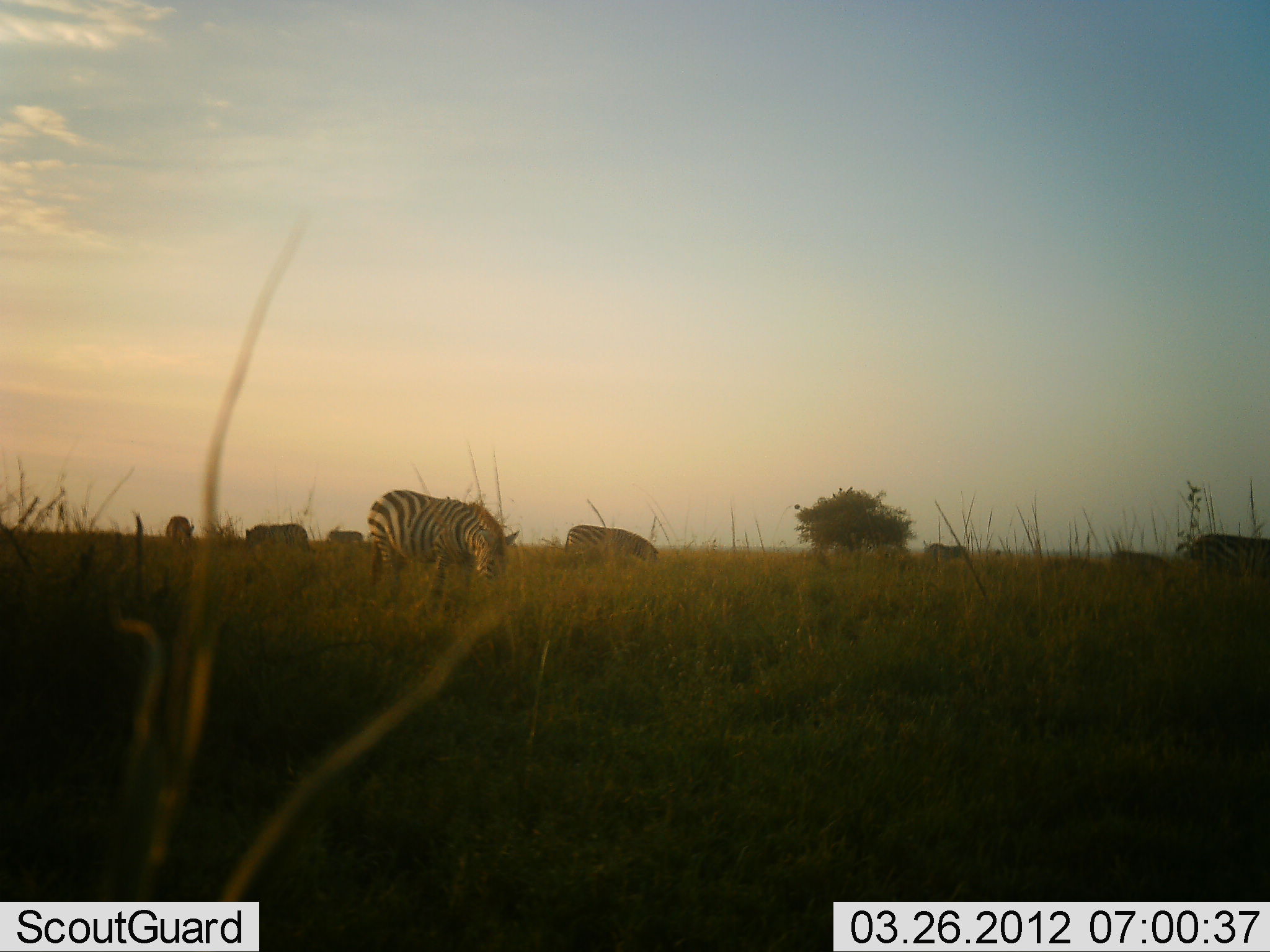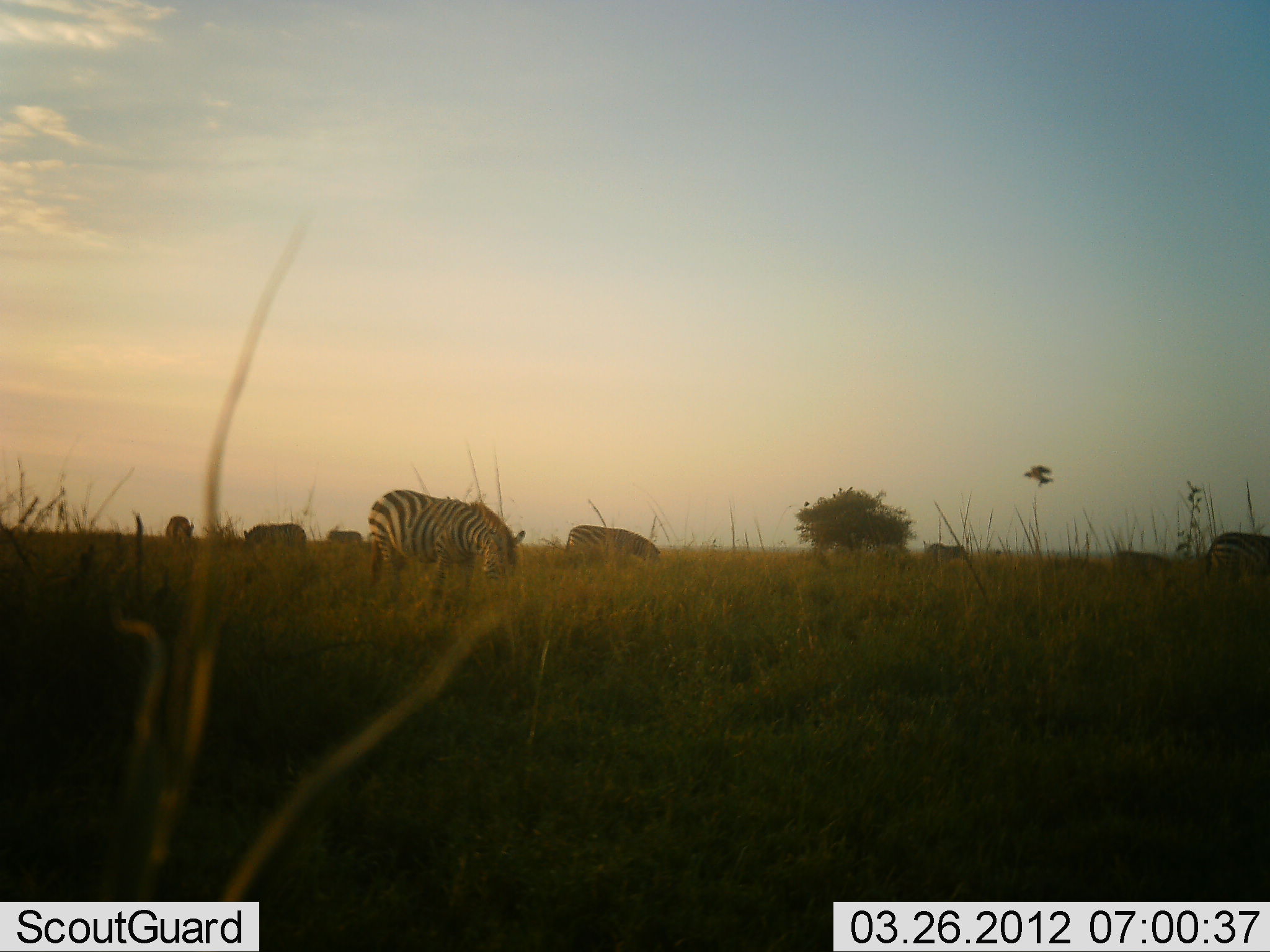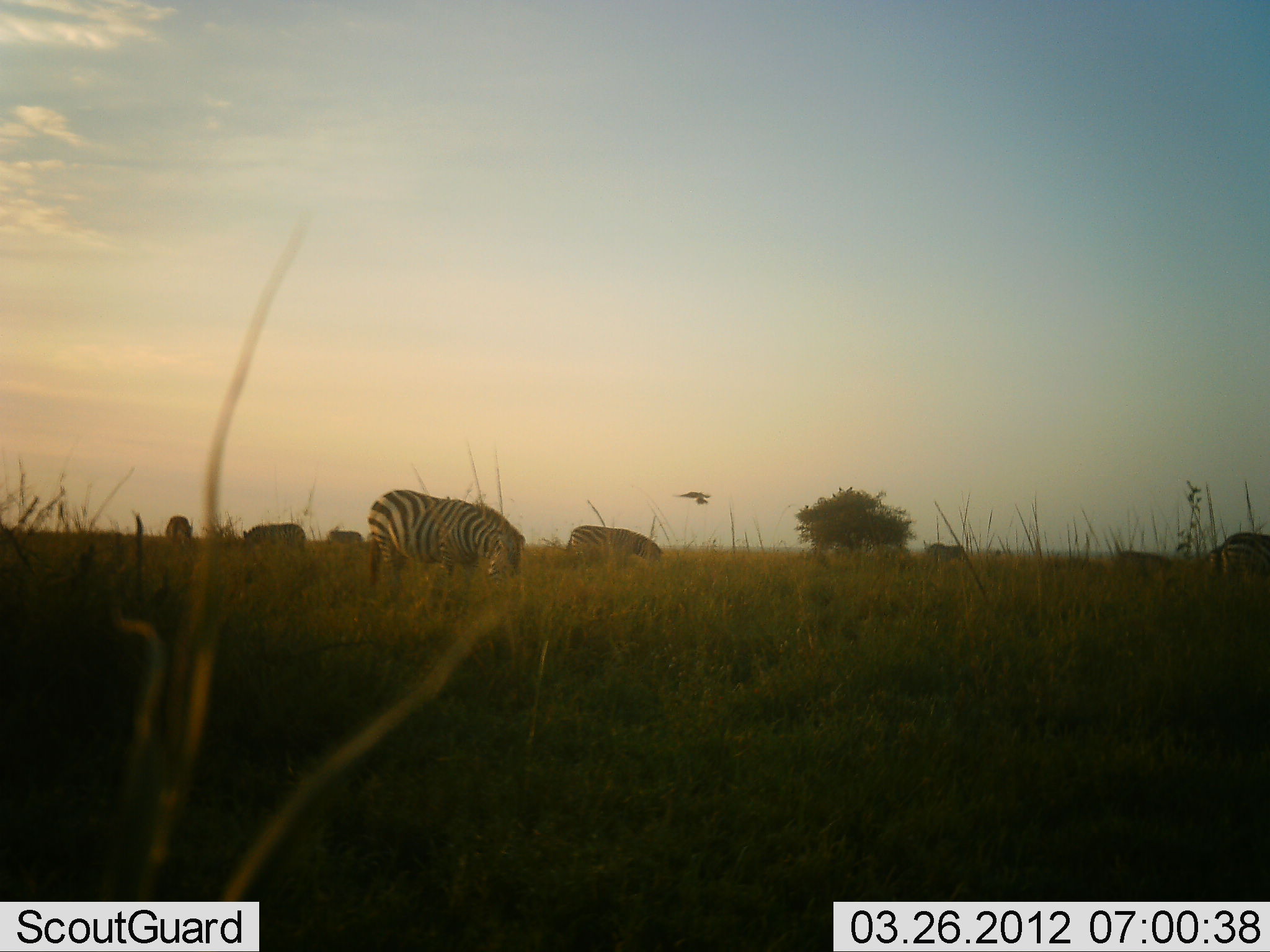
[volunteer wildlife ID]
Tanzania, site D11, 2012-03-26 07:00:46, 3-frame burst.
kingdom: Animalia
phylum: Chordata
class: Aves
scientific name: Aves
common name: bird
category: otherbird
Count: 1.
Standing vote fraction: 0%.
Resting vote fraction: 0%.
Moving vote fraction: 100%.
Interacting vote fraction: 0%.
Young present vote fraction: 0%.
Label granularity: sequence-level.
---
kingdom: Animalia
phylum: Chordata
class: Mammalia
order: Perissodactyla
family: Equidae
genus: Equus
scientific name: Equus quagga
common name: plains zebra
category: zebra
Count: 7.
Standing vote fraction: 30%.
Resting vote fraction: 0%.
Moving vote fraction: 22%.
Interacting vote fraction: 0%.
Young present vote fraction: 0%.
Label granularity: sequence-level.